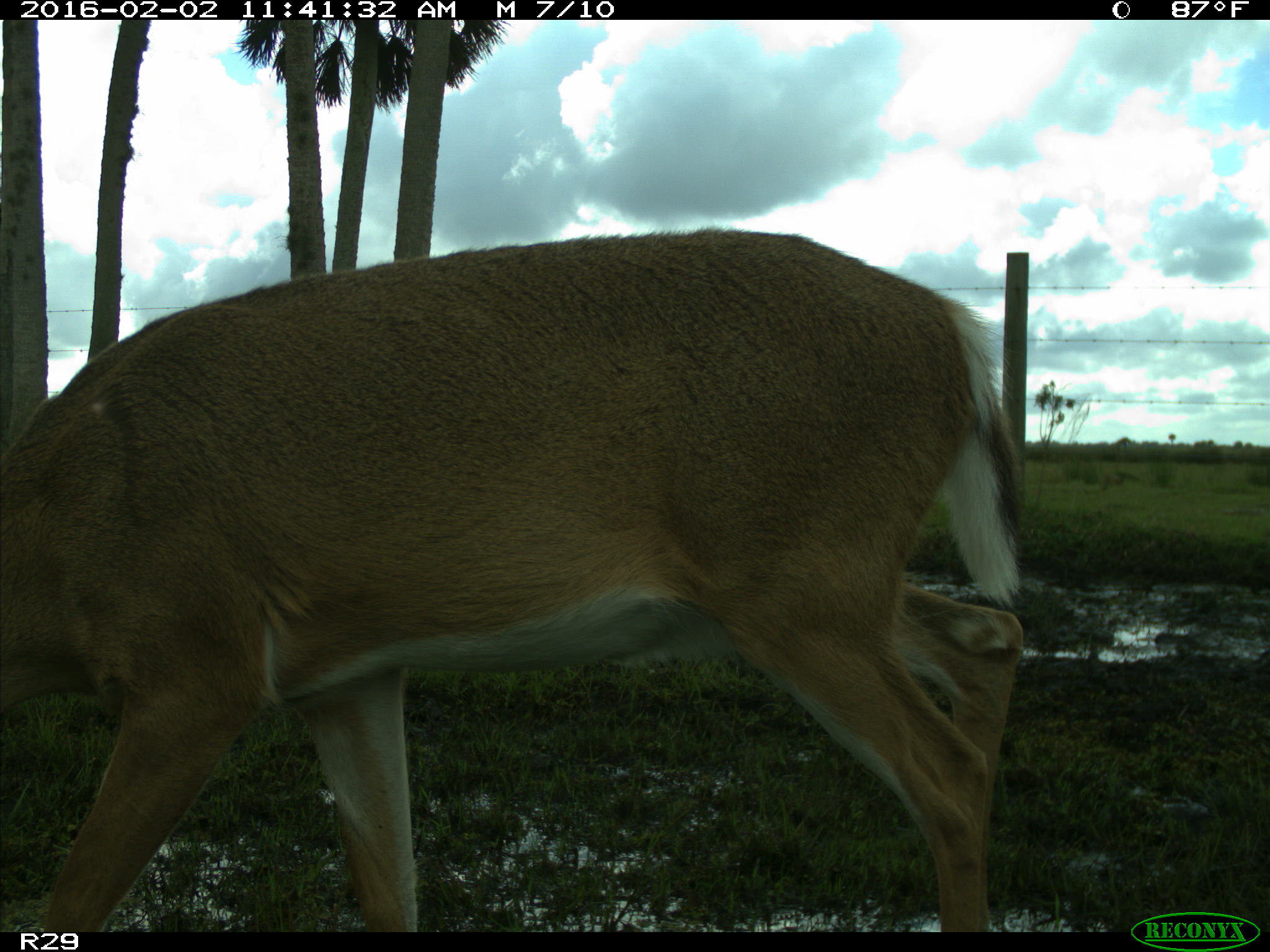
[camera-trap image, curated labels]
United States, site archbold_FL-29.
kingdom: Animalia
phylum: Chordata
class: Mammalia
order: Artiodactyla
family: Cervidae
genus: Odocoileus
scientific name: Odocoileus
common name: deer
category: unidentified deer